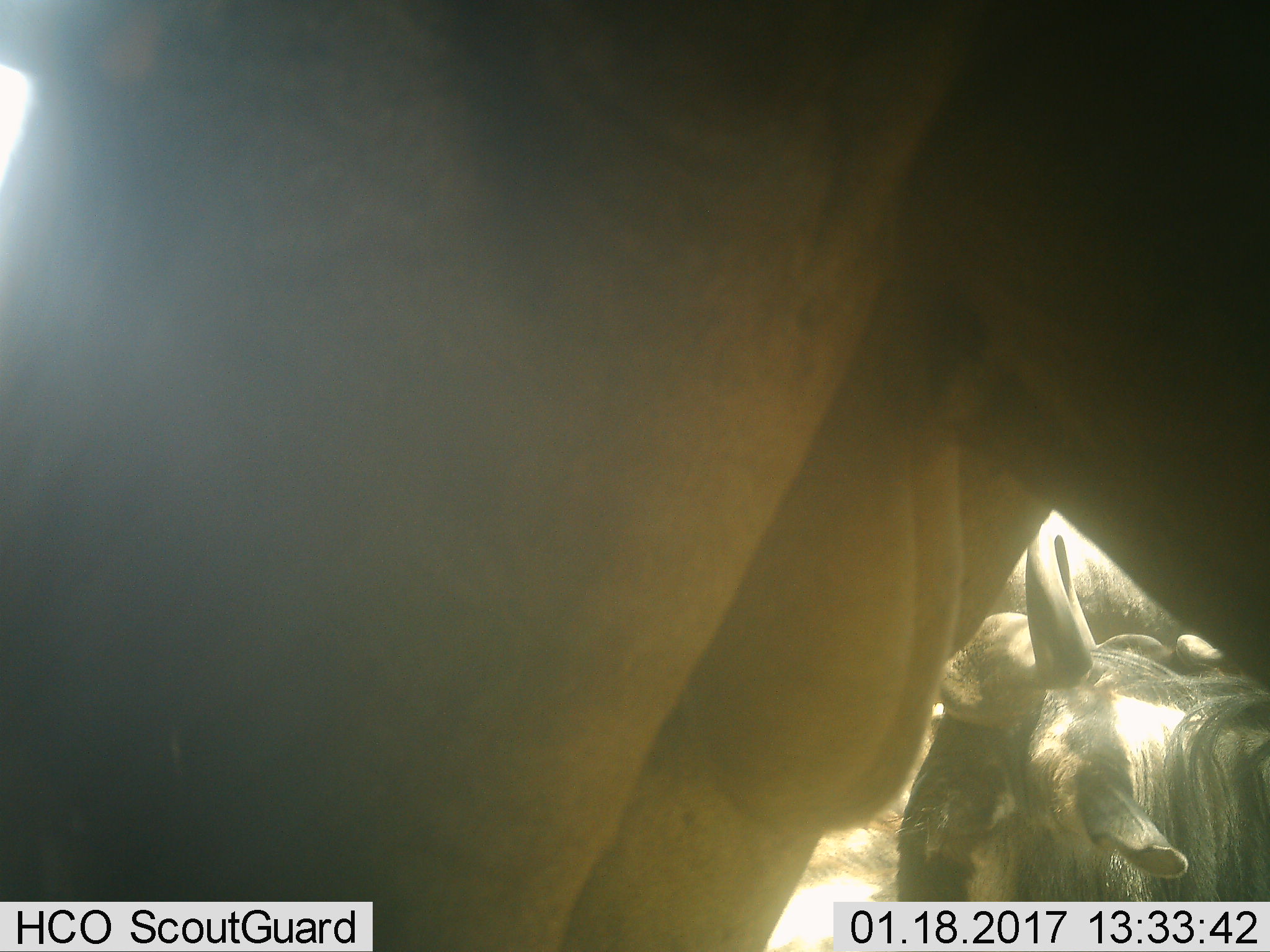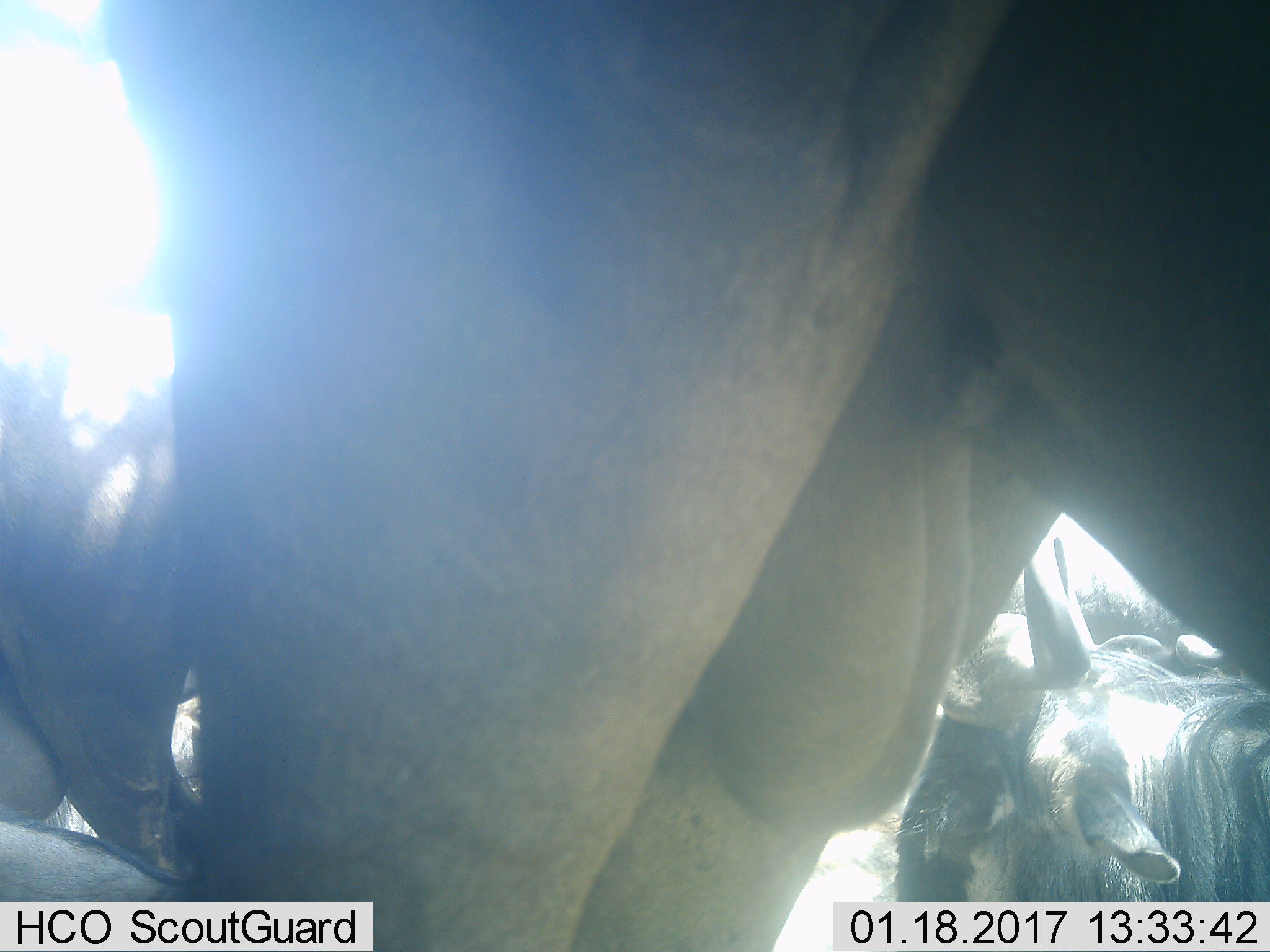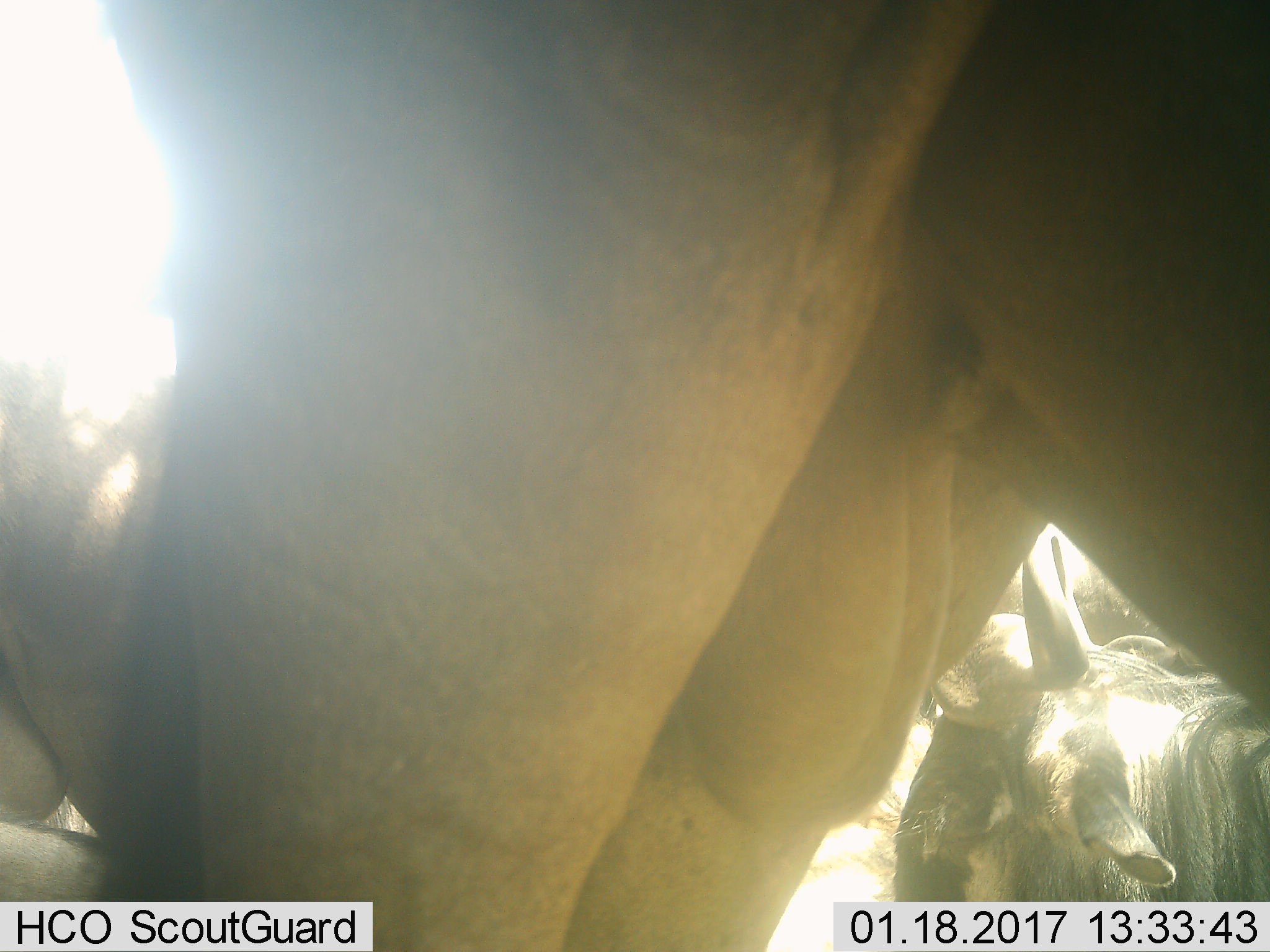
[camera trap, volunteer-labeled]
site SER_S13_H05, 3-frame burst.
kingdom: Animalia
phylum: Chordata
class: Mammalia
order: Artiodactyla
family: Bovidae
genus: Connochaetes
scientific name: Connochaetes taurinus taurinus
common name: blue wildebeest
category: wildebeestblue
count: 3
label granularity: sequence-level